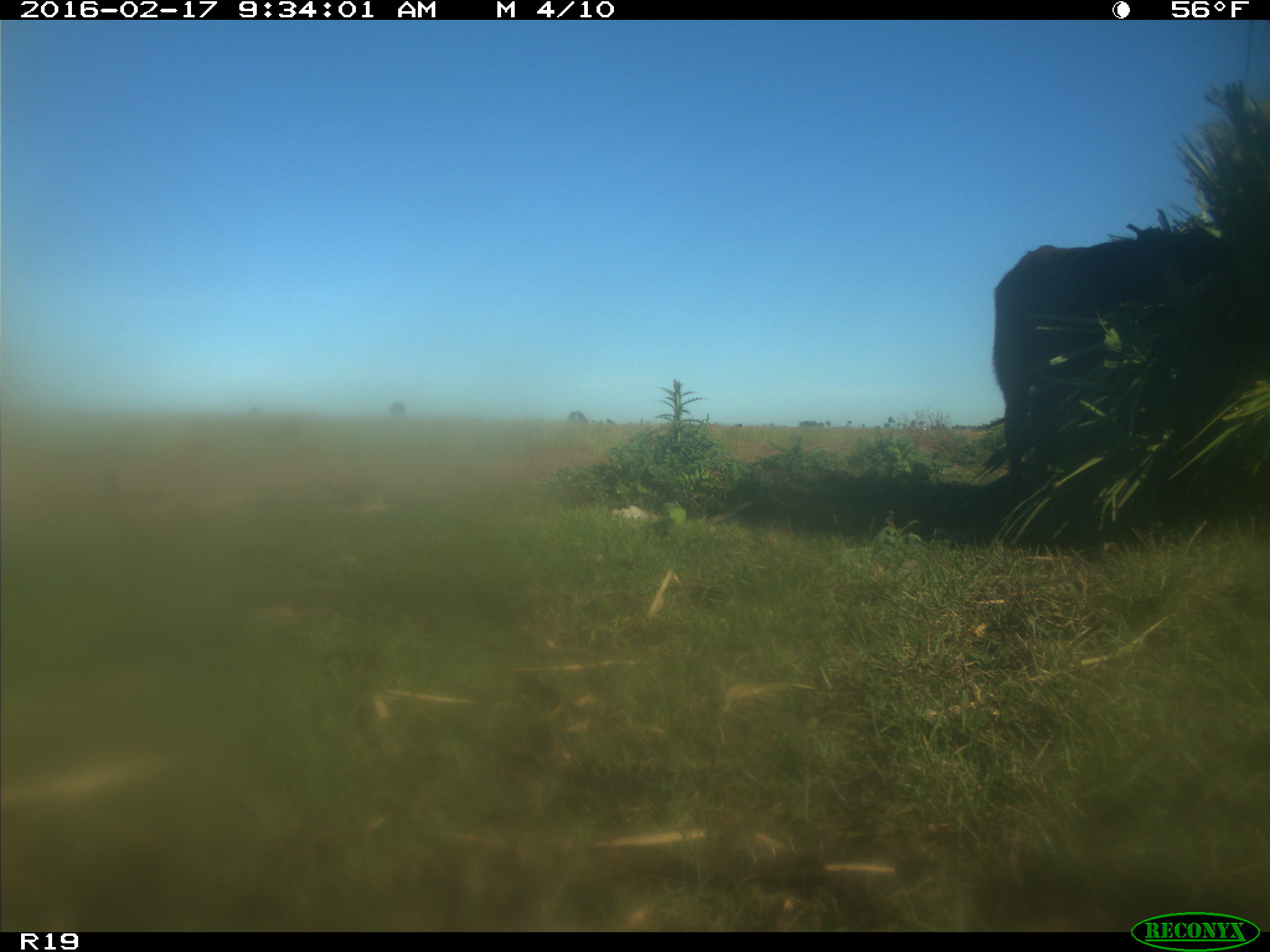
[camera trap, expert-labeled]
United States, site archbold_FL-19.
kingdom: Animalia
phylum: Chordata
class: Mammalia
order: Artiodactyla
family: Bovidae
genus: Bos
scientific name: Bos taurus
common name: domestic cow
Bos taurus (domestic cow).